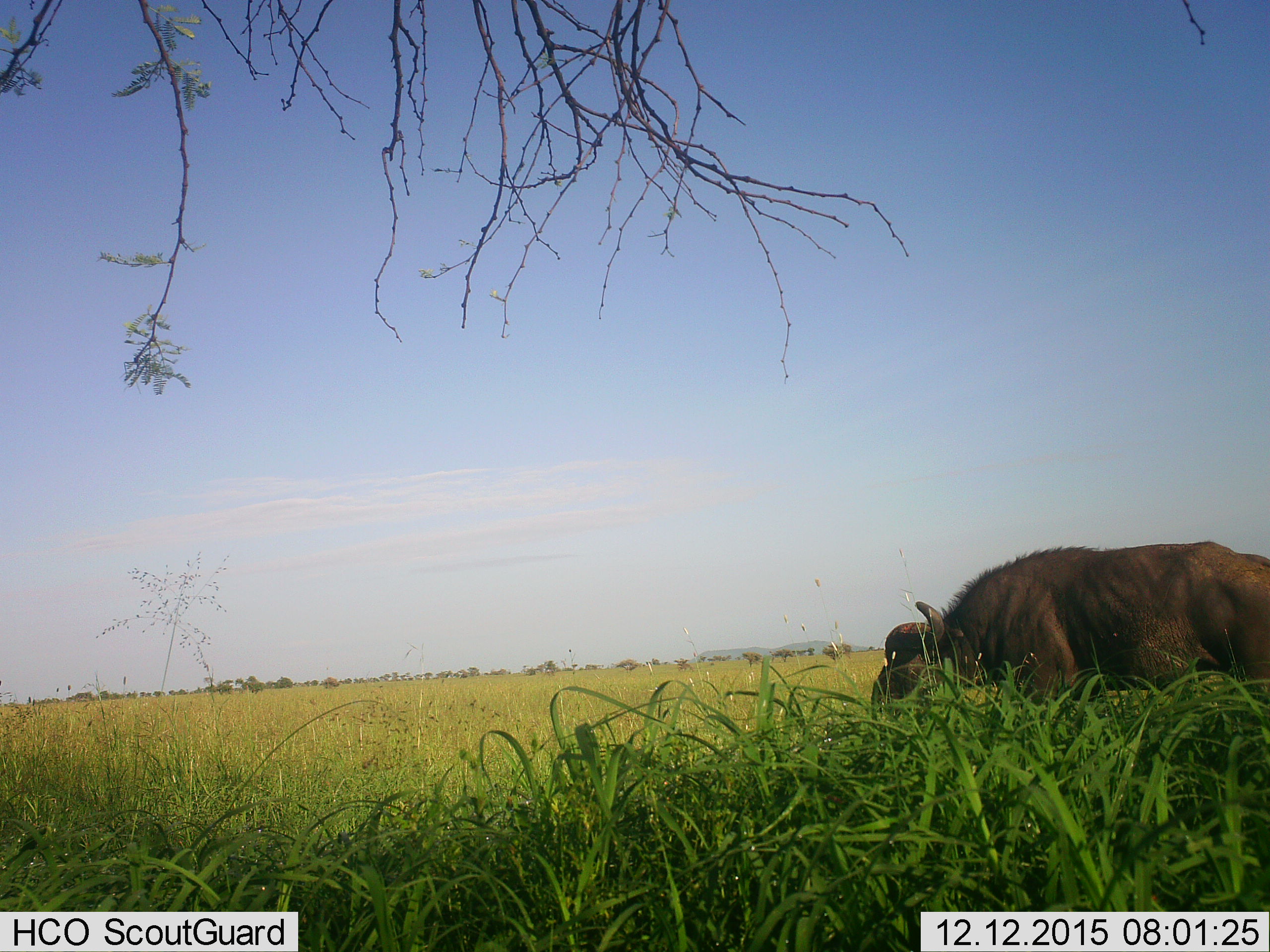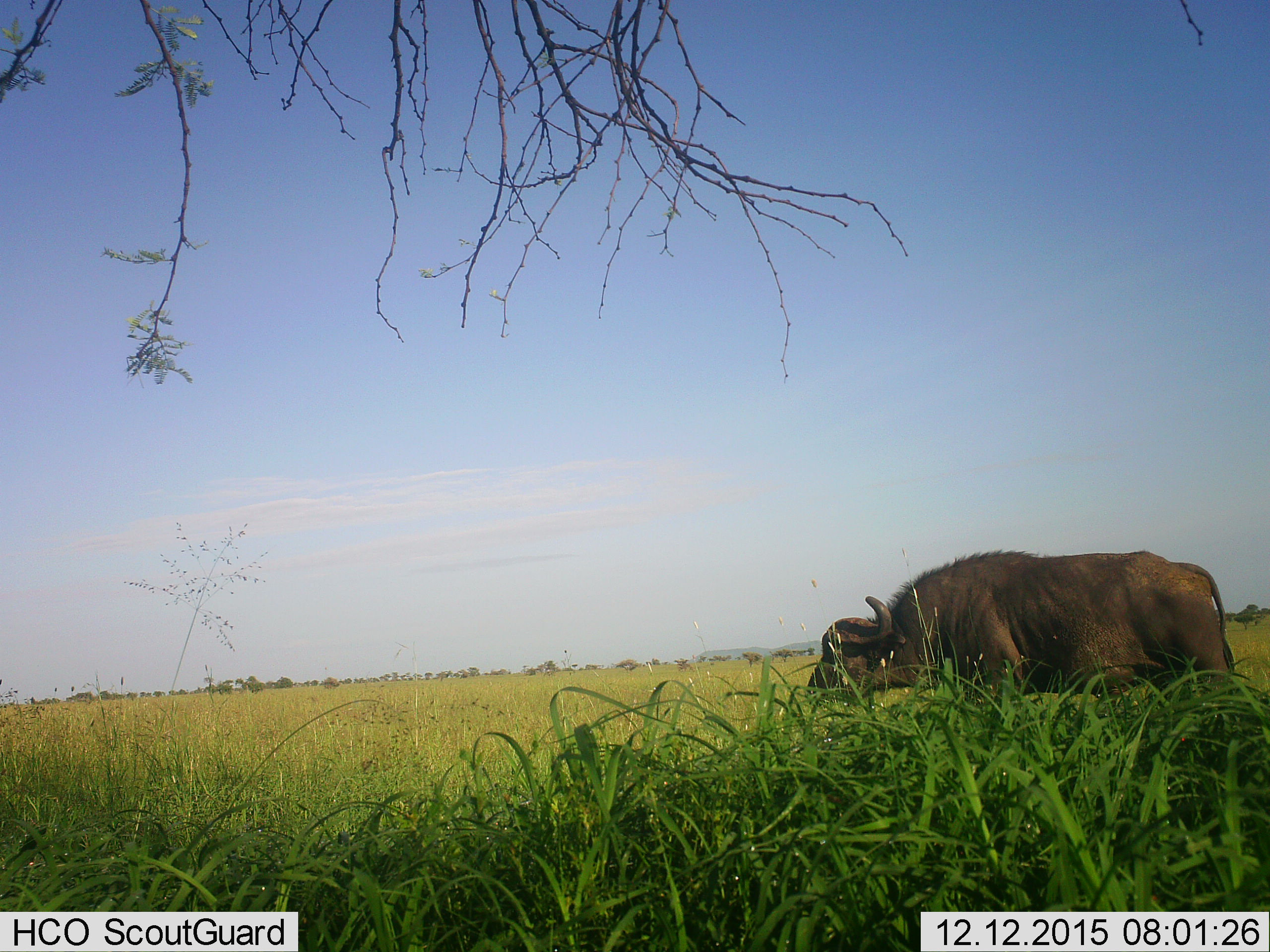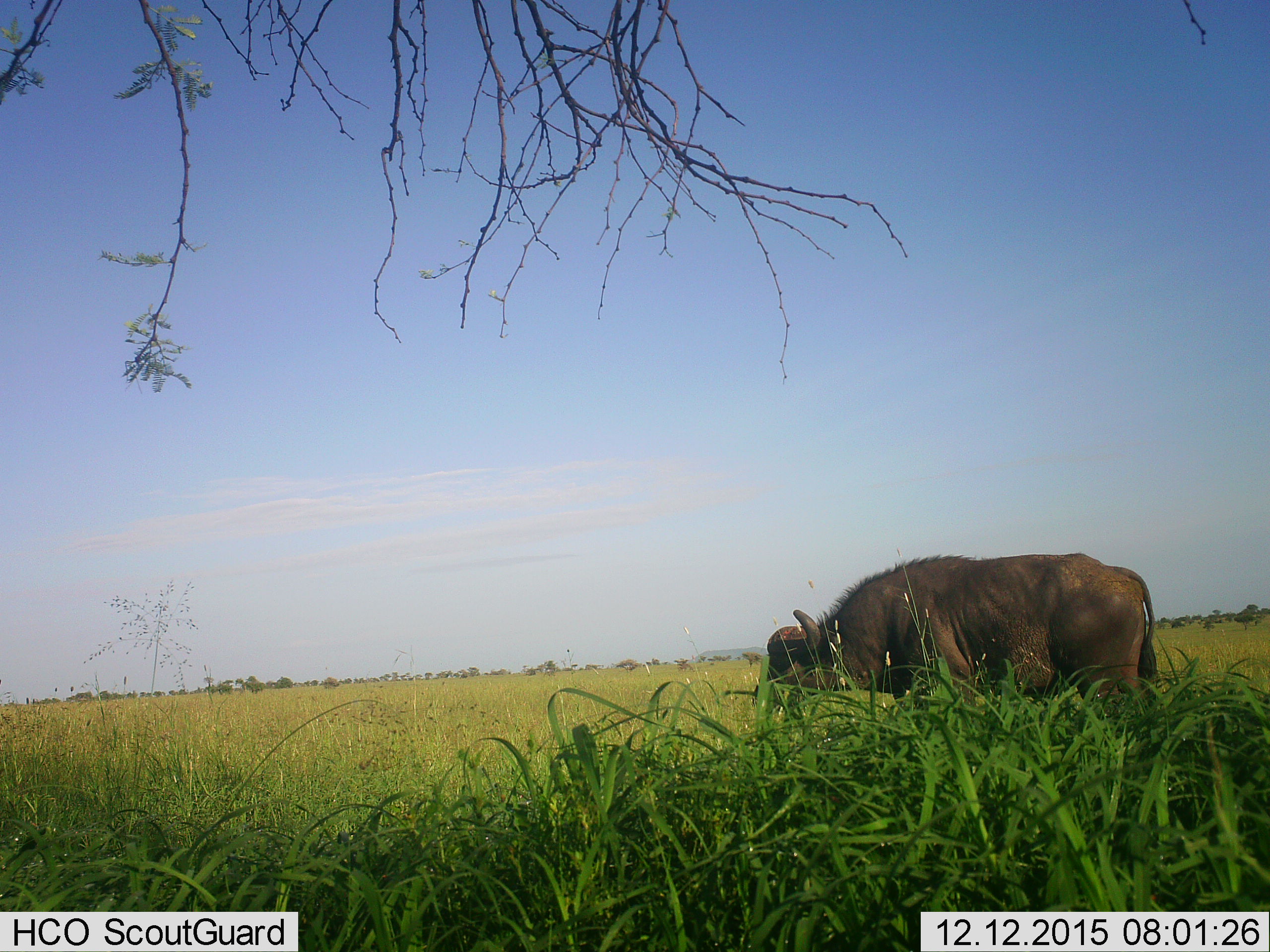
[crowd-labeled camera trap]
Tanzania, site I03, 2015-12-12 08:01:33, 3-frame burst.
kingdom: Animalia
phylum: Chordata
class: Mammalia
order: Artiodactyla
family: Bovidae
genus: Syncerus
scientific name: Syncerus caffer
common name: cape buffalo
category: buffalo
Buffalo (cape buffalo) (Syncerus caffer), count 1. Behavior (volunteer vote fractions): standing 25%, resting 0%, moving 75%, interacting 0%. Young present (vote fraction): 0%. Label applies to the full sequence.